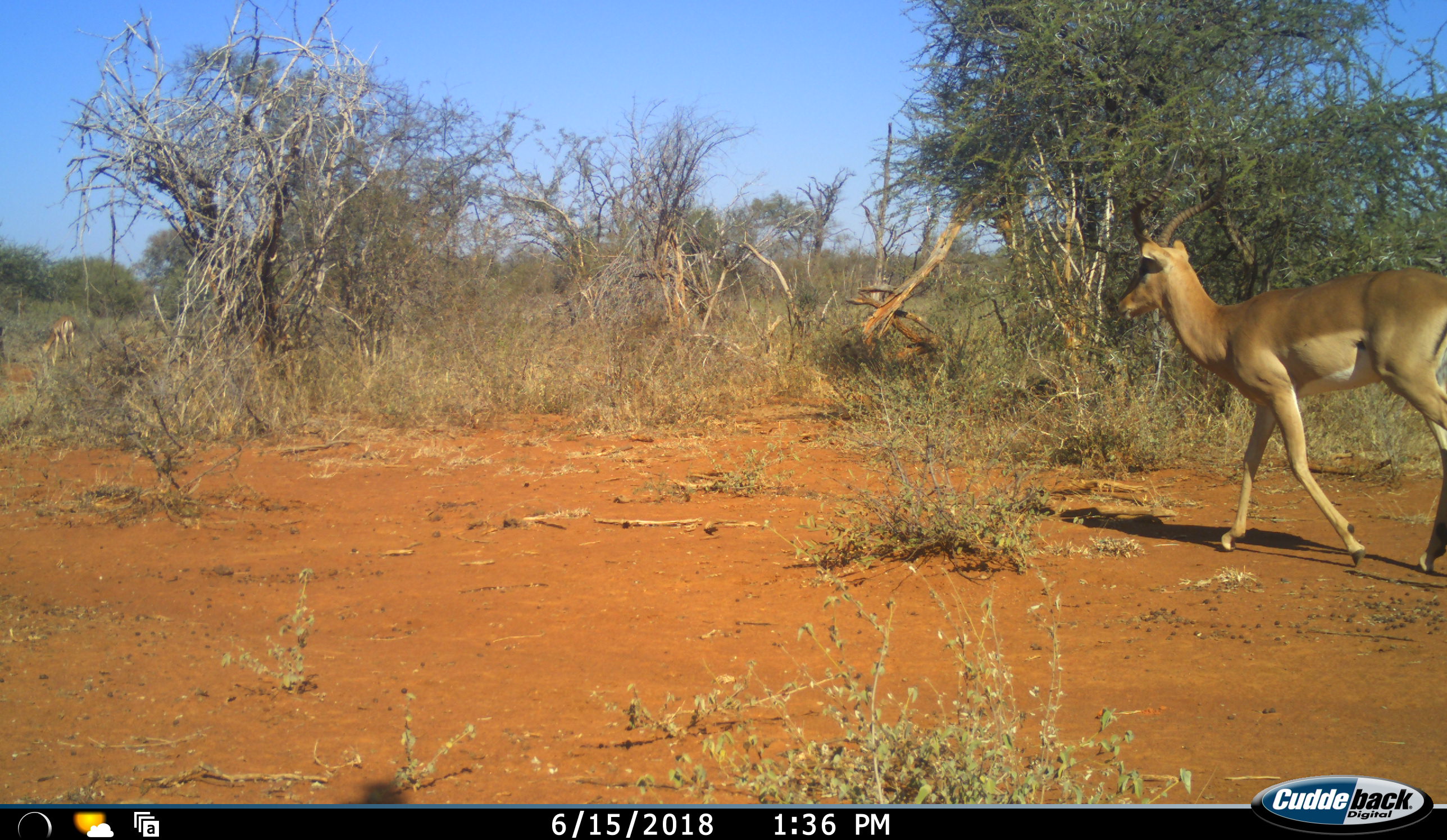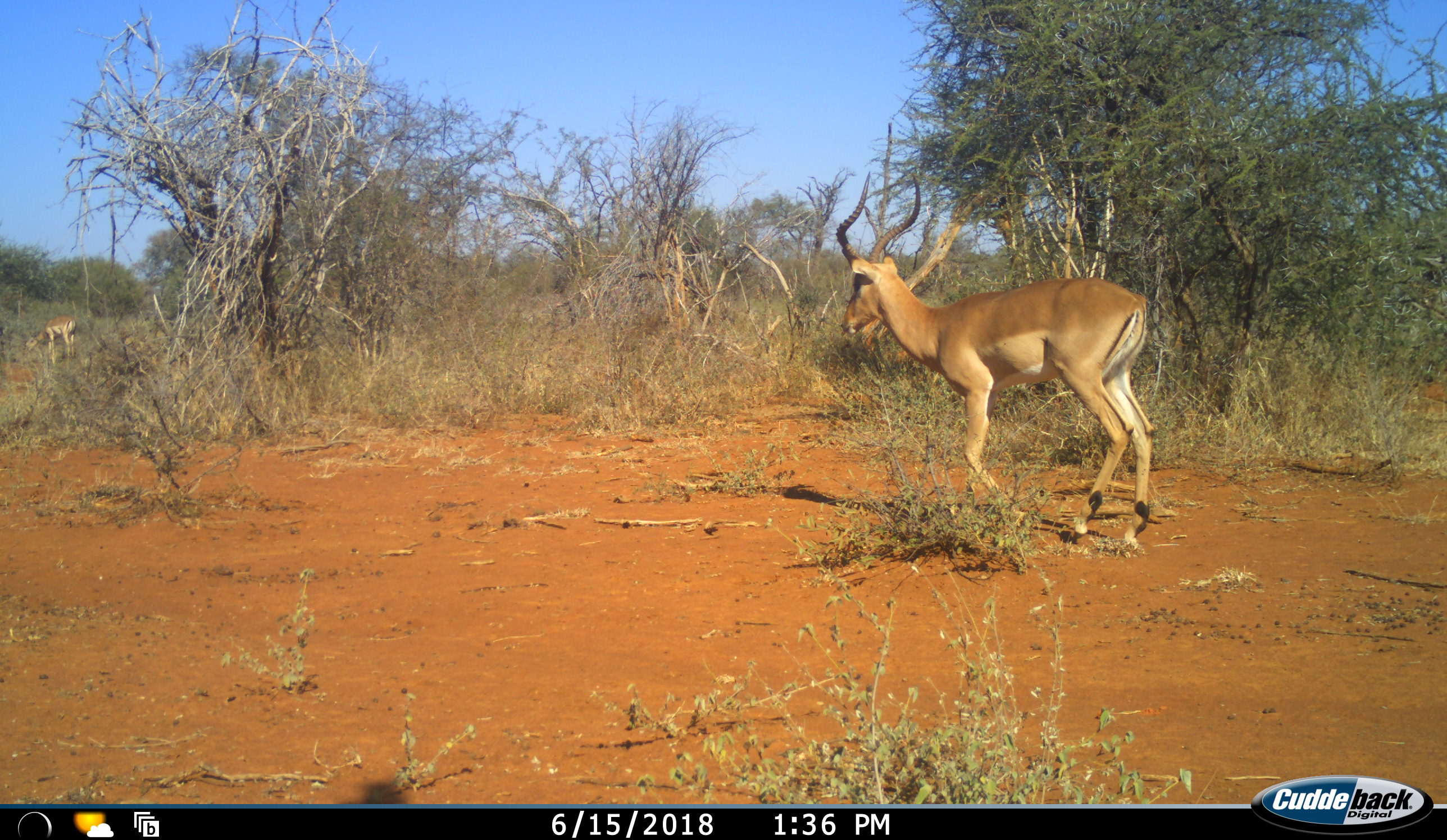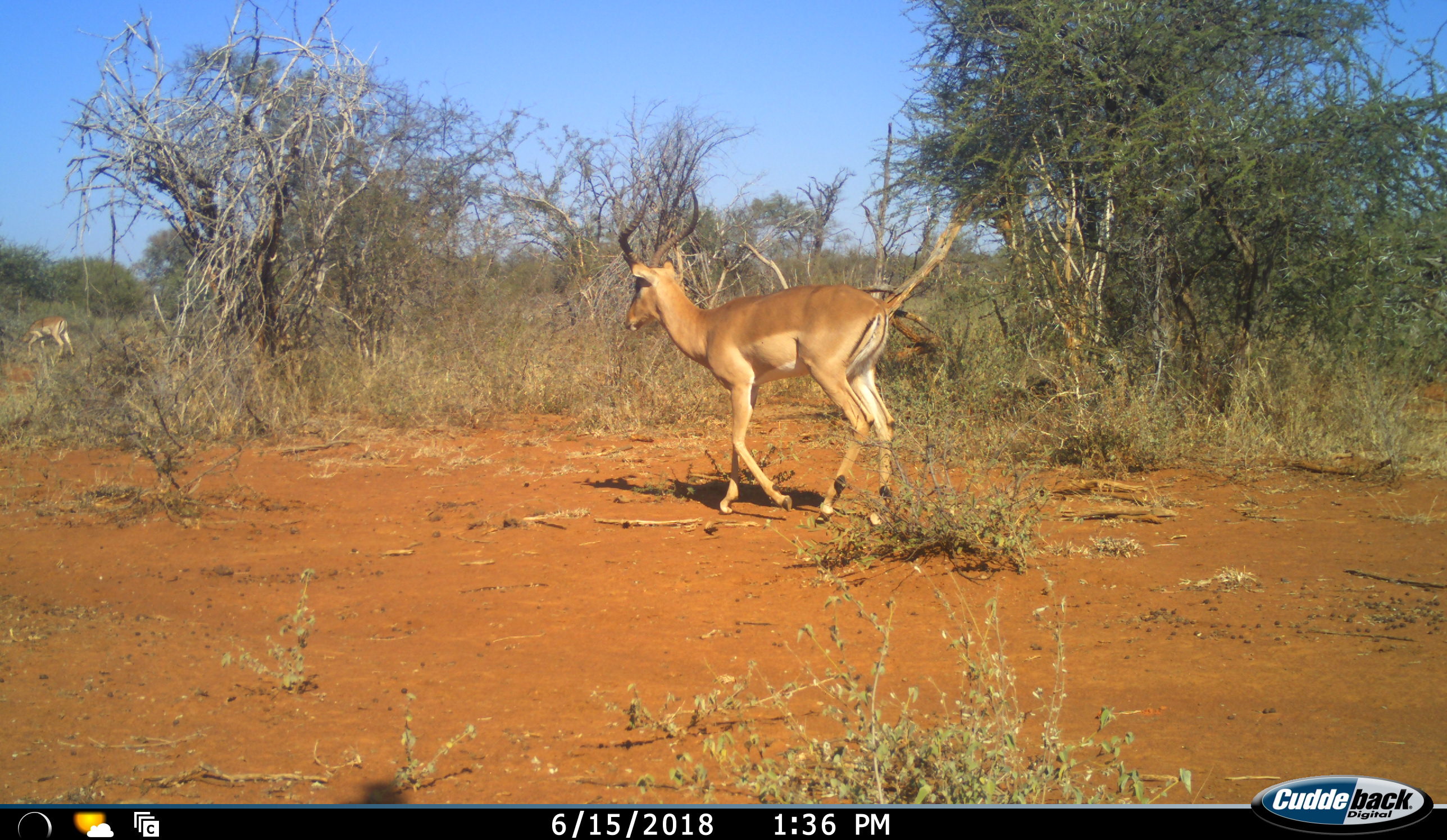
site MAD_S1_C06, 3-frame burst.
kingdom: Animalia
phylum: Chordata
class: Mammalia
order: Artiodactyla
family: Bovidae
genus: Aepyceros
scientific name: Aepyceros melampus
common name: impala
Impala (Aepyceros melampus), count 2. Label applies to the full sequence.